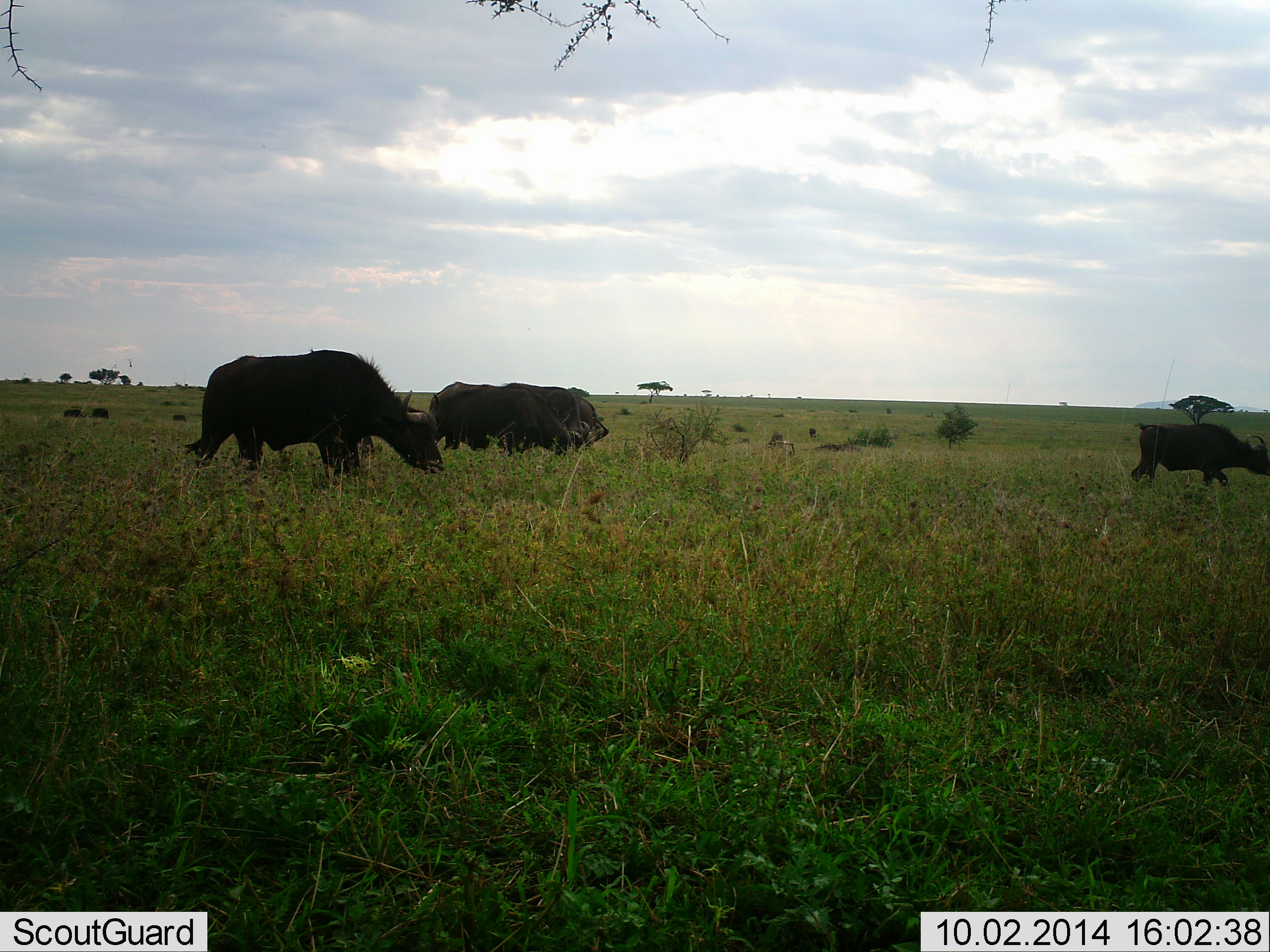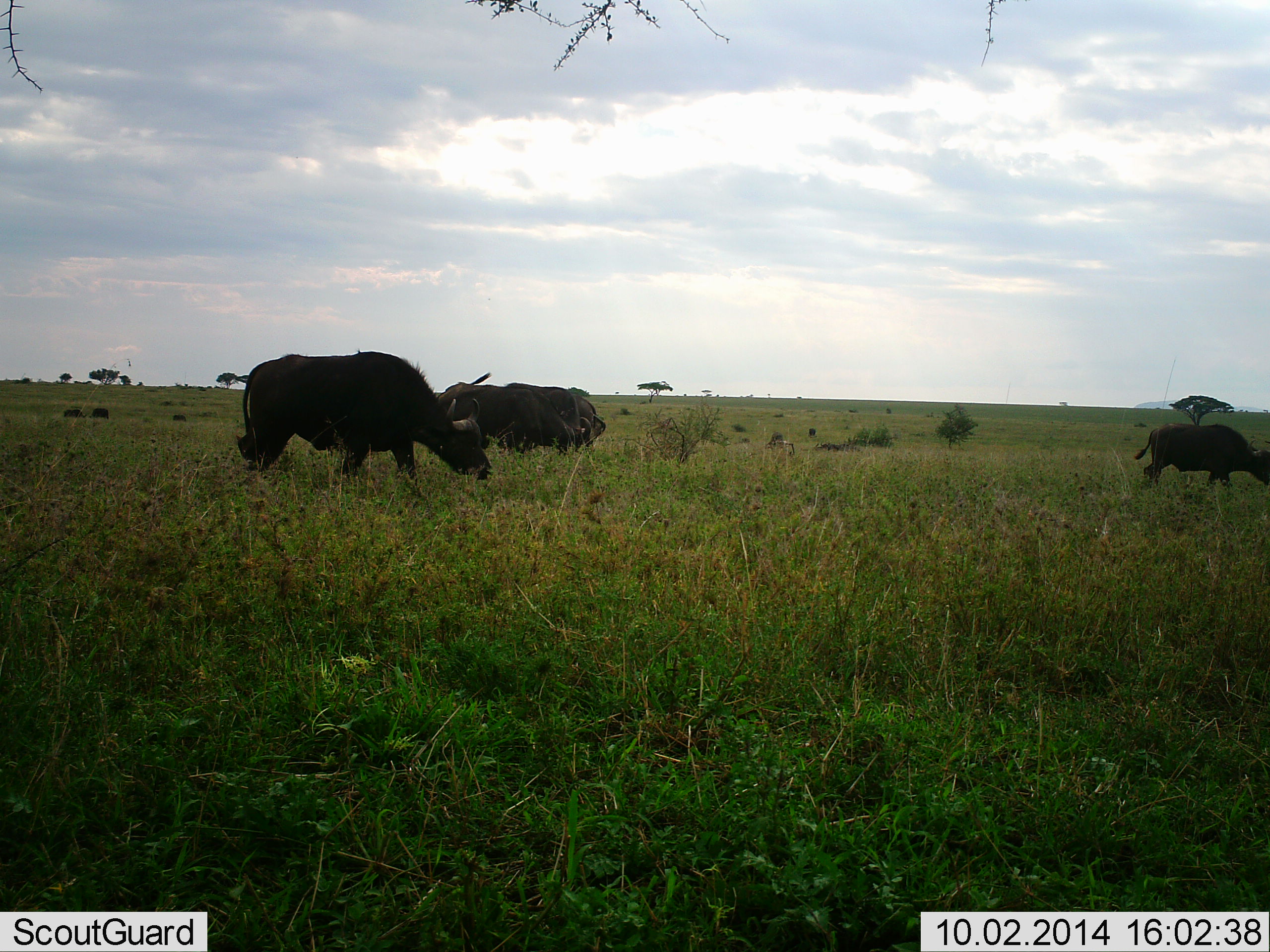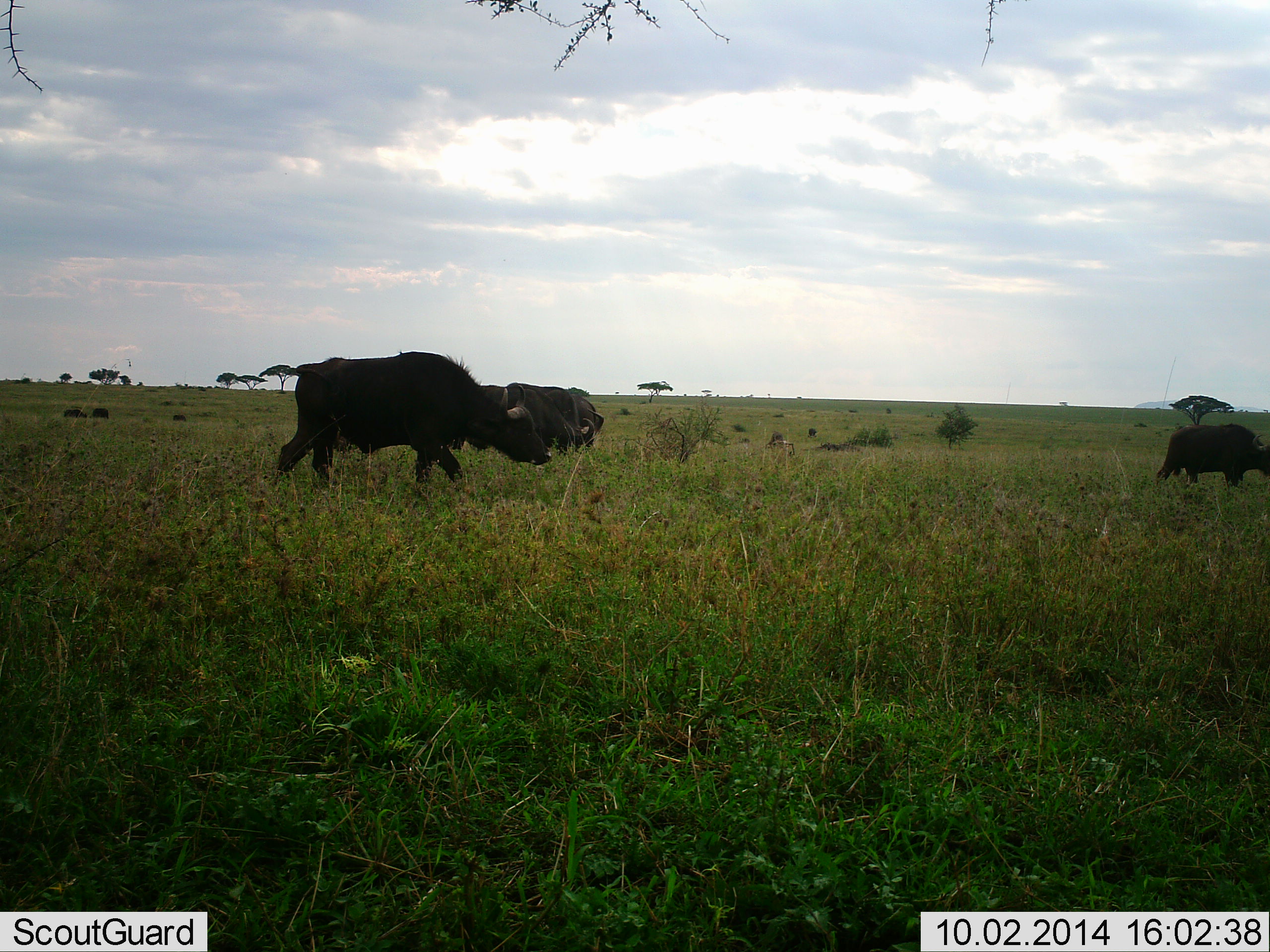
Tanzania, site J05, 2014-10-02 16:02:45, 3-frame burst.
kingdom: Animalia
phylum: Chordata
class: Mammalia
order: Artiodactyla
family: Bovidae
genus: Syncerus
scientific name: Syncerus caffer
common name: cape buffalo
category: buffalo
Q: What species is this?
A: Buffalo (cape buffalo) (Syncerus caffer).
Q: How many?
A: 5.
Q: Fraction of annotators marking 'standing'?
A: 30%.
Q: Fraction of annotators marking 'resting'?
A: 0%.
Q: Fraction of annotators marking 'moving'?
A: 70%.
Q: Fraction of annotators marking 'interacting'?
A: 10%.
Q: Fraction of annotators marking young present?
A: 20%.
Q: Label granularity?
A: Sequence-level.